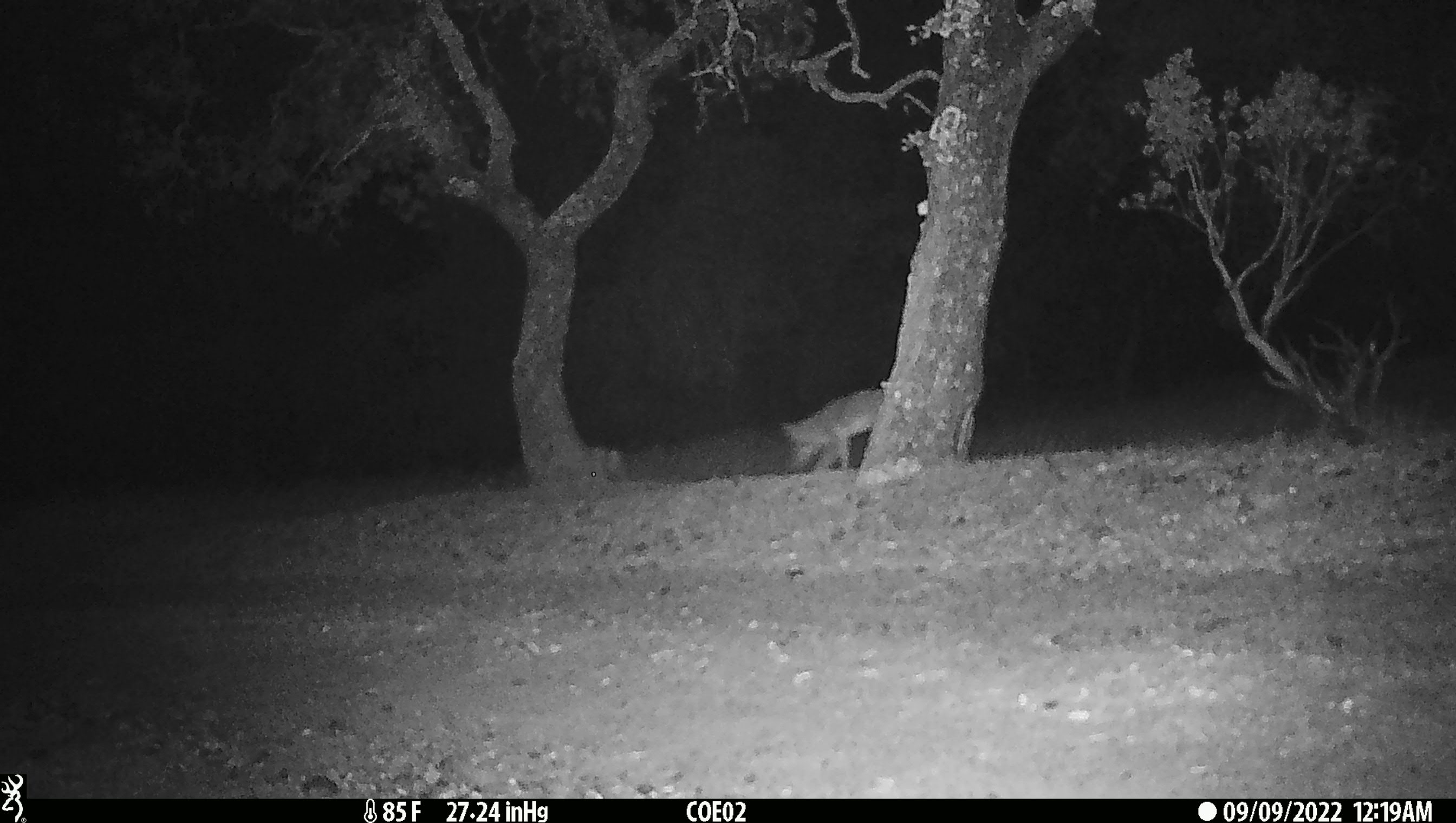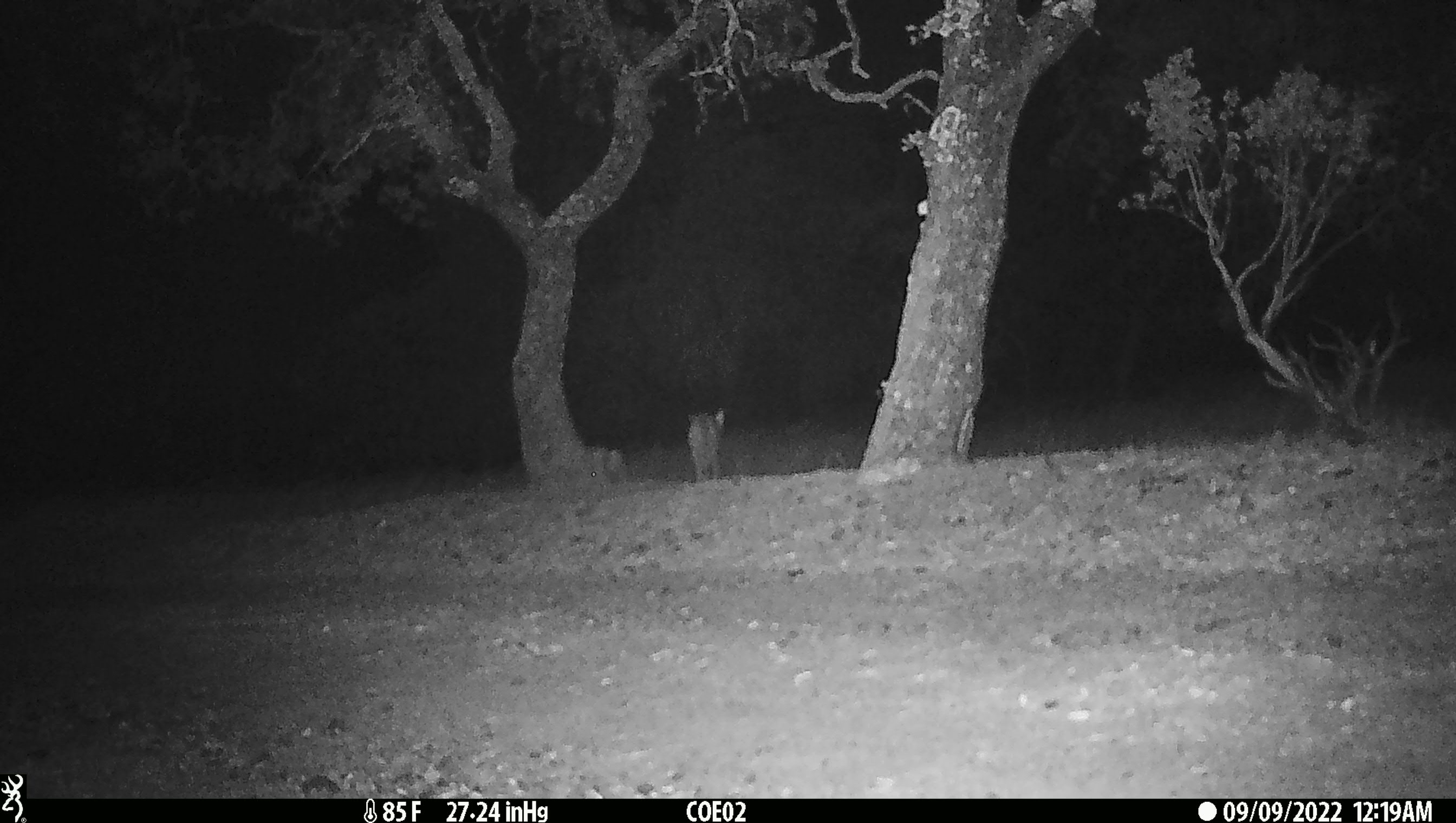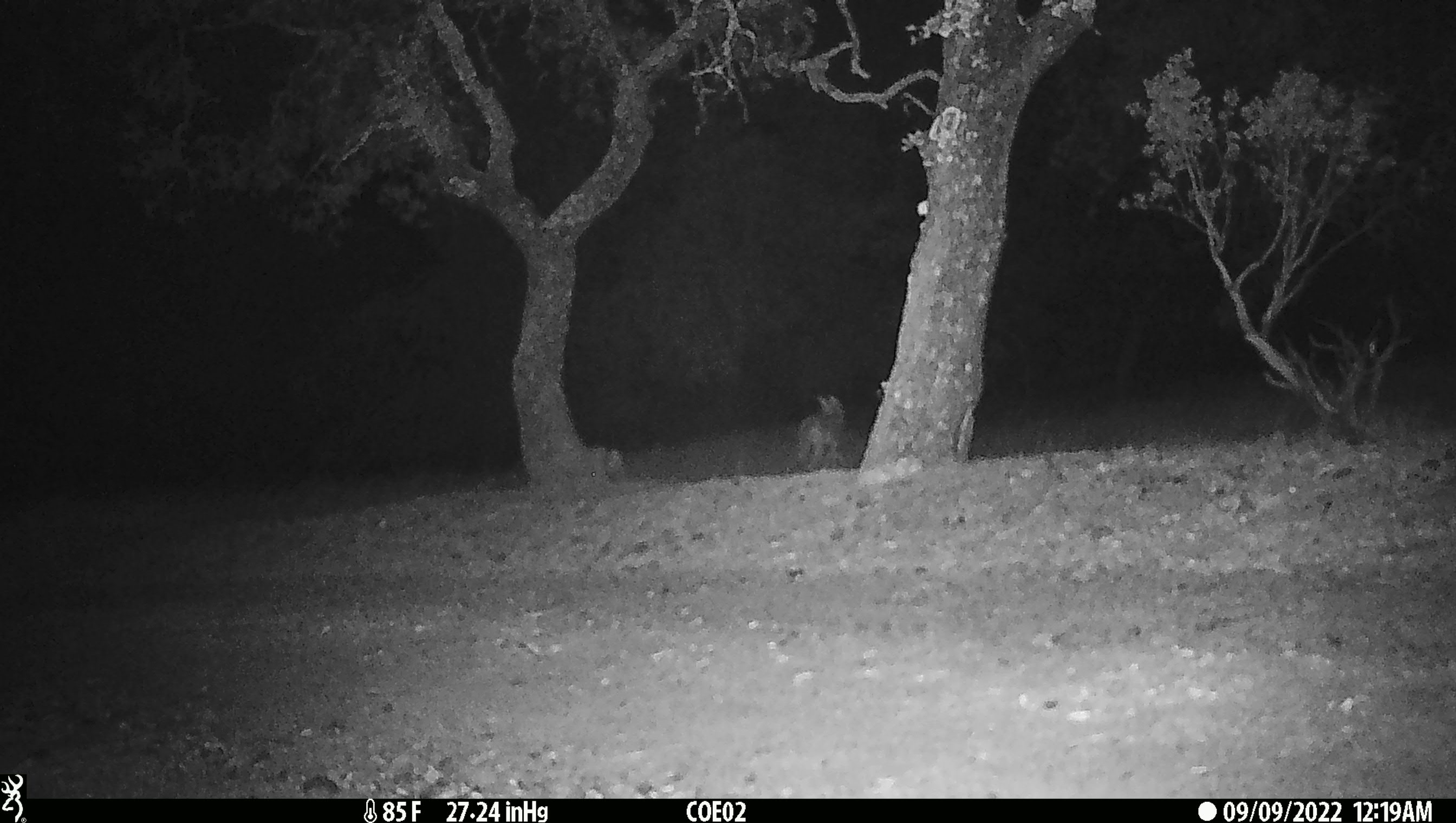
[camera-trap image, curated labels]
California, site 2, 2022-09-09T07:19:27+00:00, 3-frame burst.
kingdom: Animalia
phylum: Chordata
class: Mammalia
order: Carnivora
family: Canidae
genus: Canis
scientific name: Canis latrans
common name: coyote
Coyote (Canis latrans).